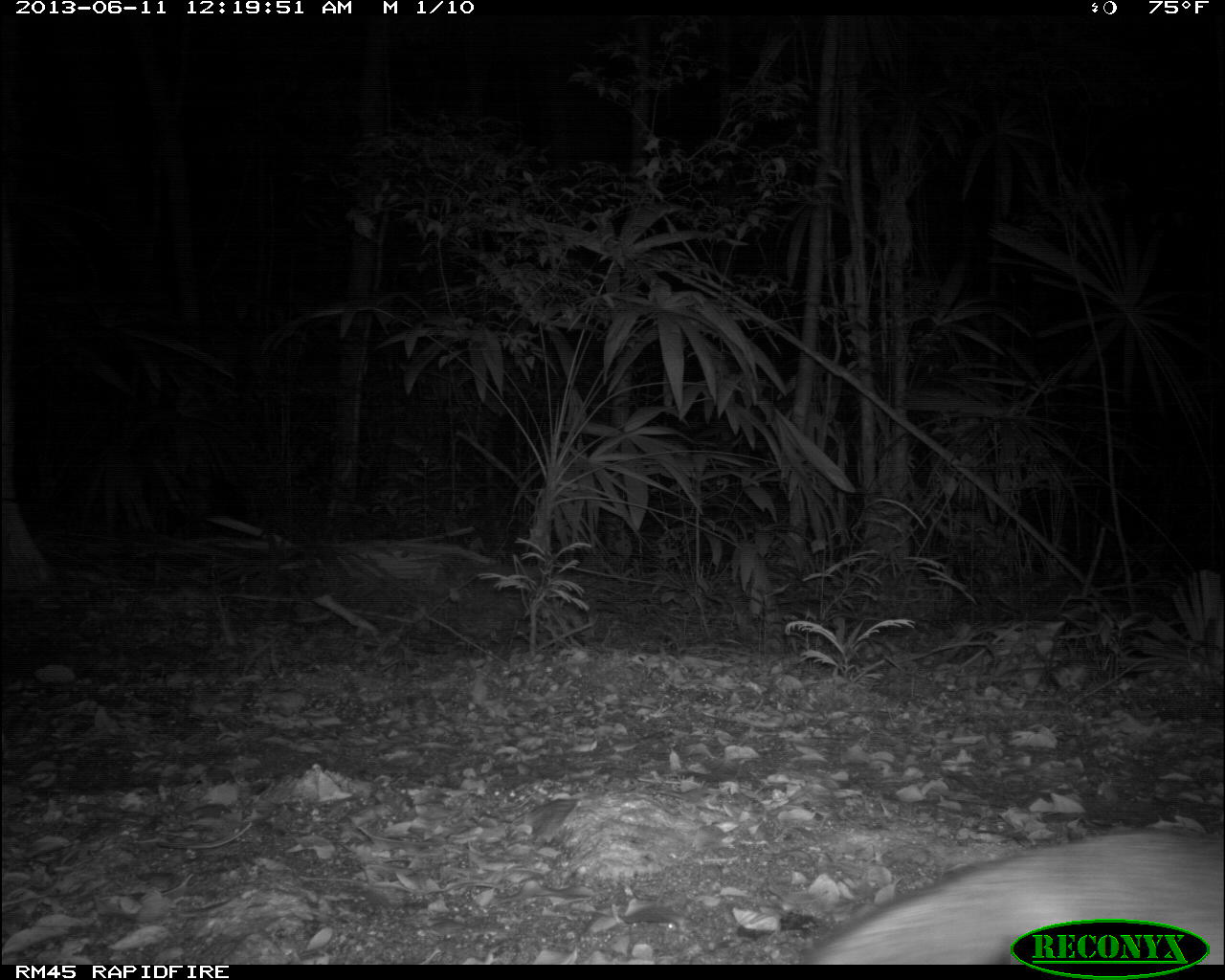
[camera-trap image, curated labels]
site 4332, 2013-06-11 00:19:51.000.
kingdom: Animalia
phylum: Chordata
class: Mammalia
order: Carnivora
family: Canidae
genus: Urocyon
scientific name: Urocyon cinereoargenteus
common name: gray fox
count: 1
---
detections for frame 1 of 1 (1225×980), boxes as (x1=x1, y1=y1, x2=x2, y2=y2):
urocyon cinereoargenteus: (x1=808, y1=825, x2=1222, y2=959)